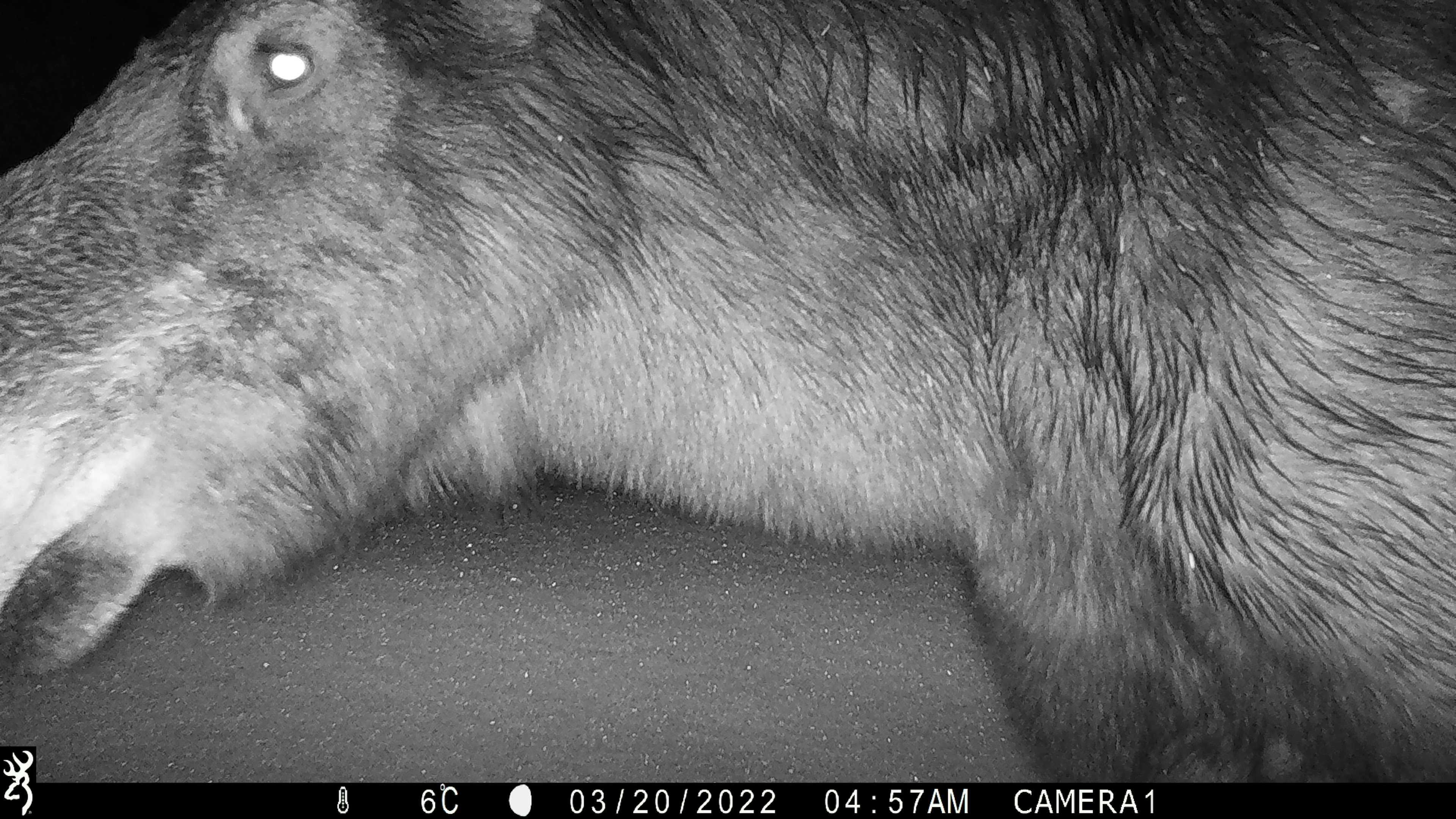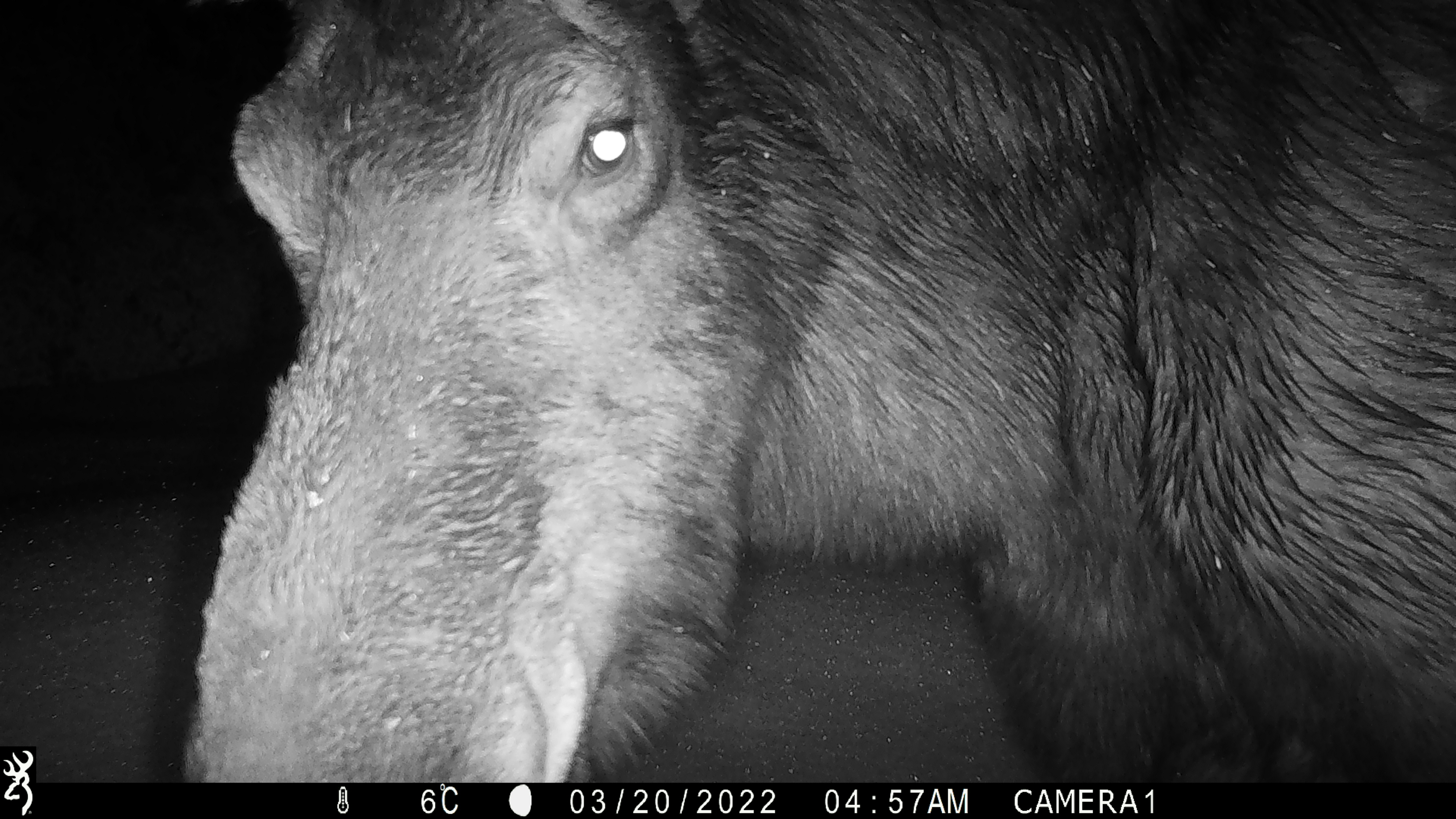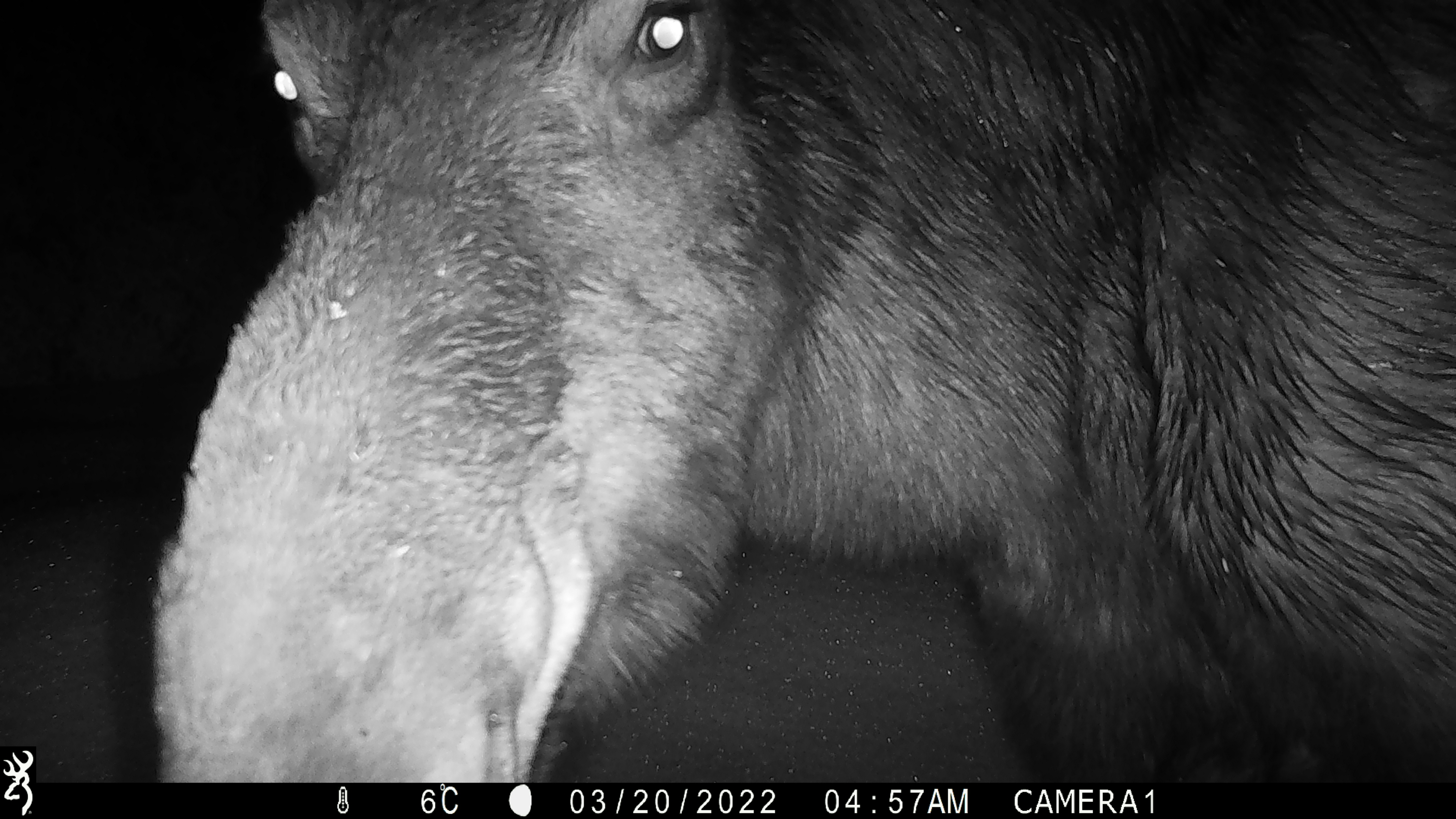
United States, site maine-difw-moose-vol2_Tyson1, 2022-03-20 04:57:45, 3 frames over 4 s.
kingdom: Animalia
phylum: Chordata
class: Mammalia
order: Artiodactyla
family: Cervidae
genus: Alces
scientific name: Alces alces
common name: moose